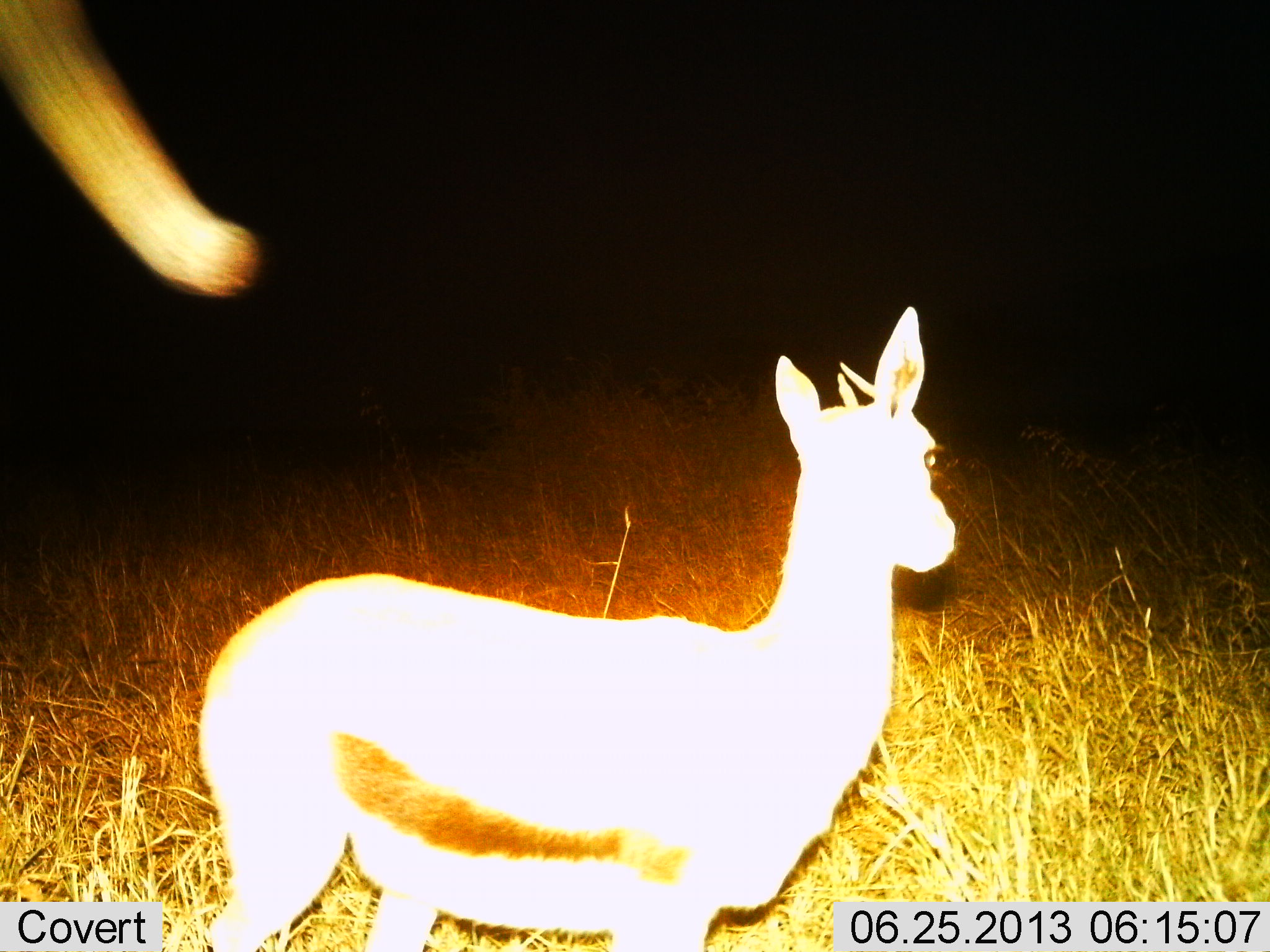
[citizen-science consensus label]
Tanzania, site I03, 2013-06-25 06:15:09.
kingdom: Animalia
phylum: Chordata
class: Mammalia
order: Artiodactyla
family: Bovidae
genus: Eudorcas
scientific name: Eudorcas thomsonii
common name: thomson's gazelle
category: gazellethomsons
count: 1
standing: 100%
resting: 0%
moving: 0%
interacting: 0%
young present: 0%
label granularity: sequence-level